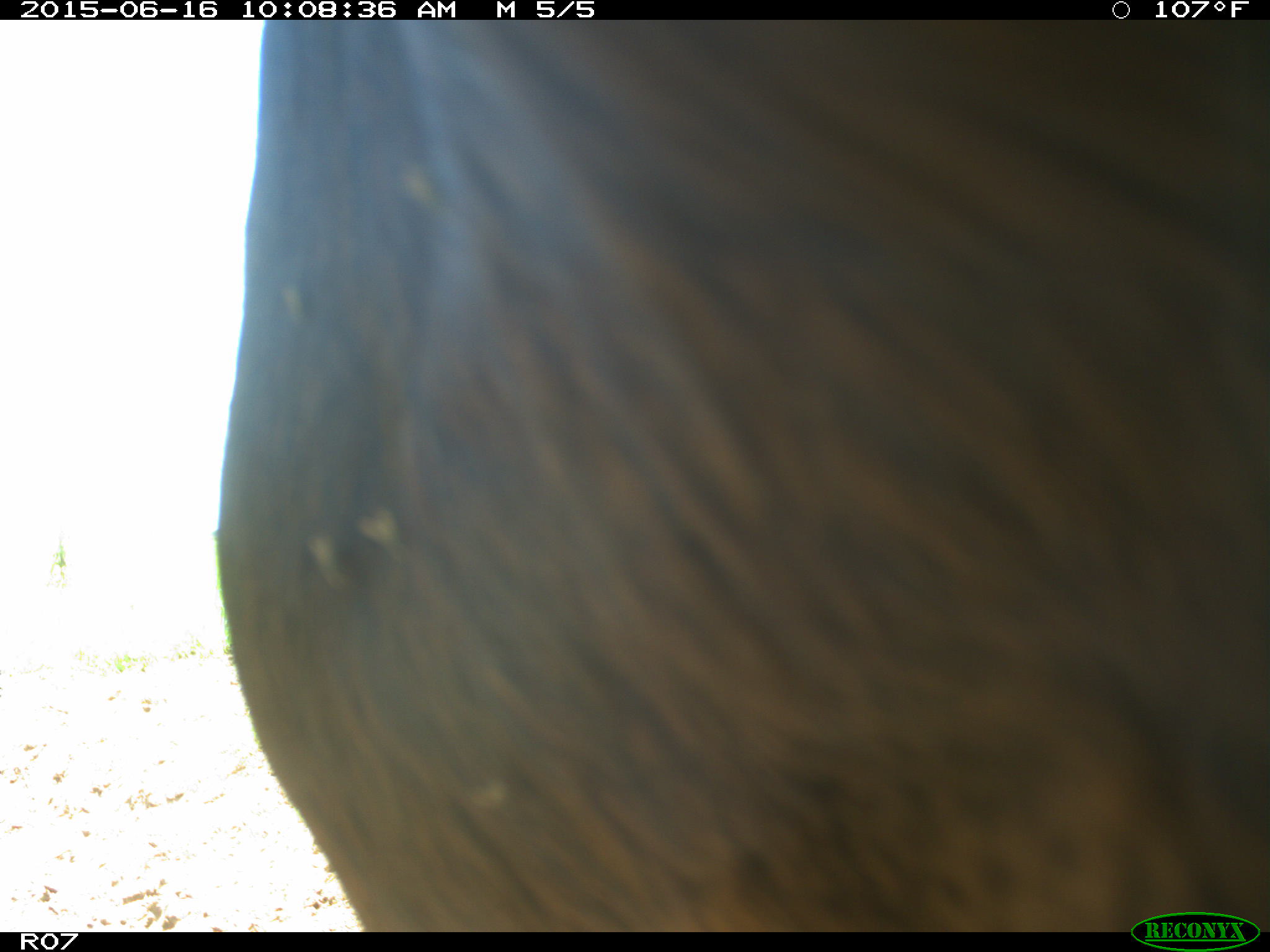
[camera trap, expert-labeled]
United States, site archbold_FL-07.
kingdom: Animalia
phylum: Chordata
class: Mammalia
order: Artiodactyla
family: Bovidae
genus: Bos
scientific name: Bos taurus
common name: domestic cow